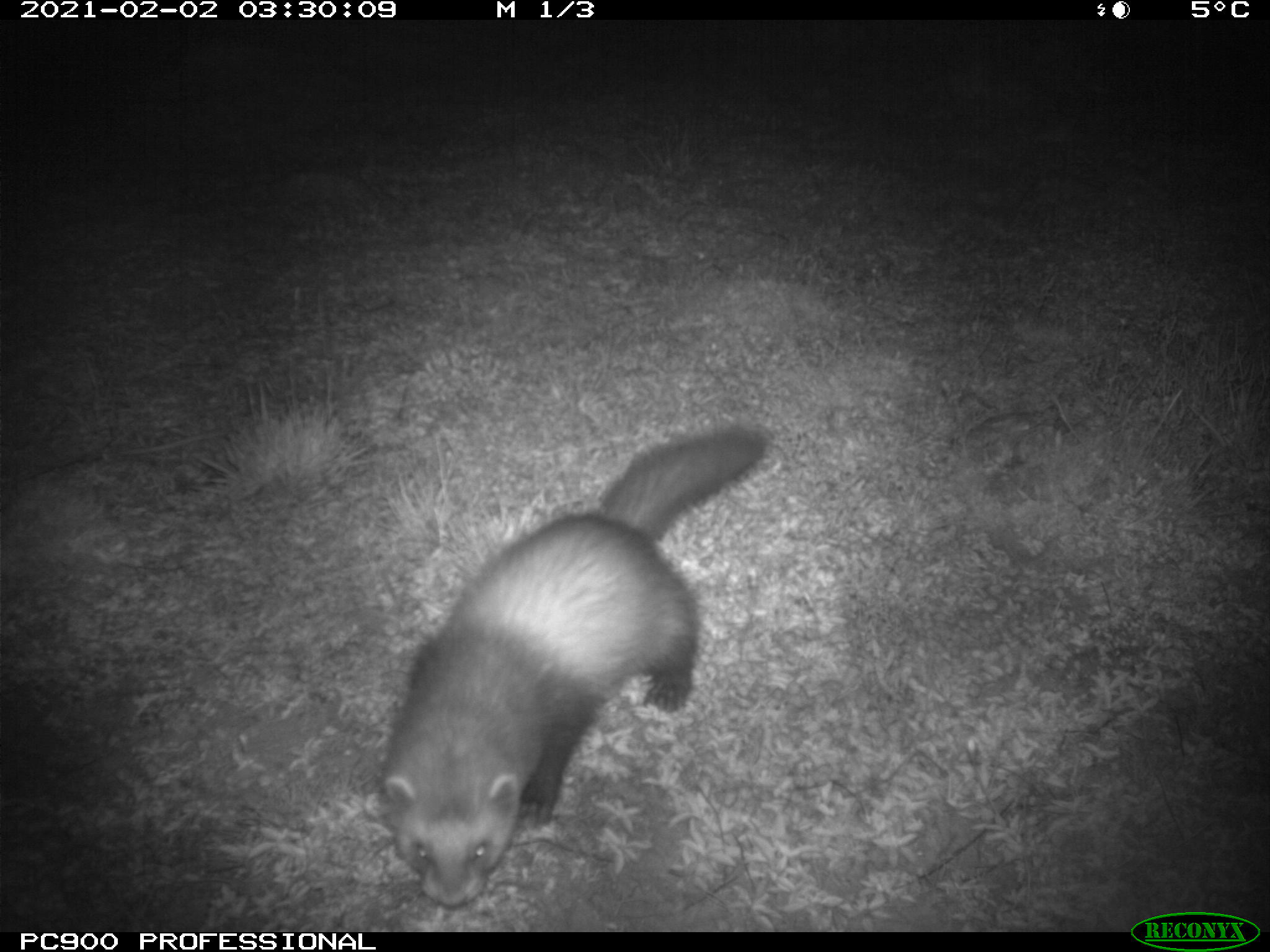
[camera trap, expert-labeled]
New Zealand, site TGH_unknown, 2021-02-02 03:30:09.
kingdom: Animalia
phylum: Chordata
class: Mammalia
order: Carnivora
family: Mustelidae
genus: Mustela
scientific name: Mustela furo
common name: ferret